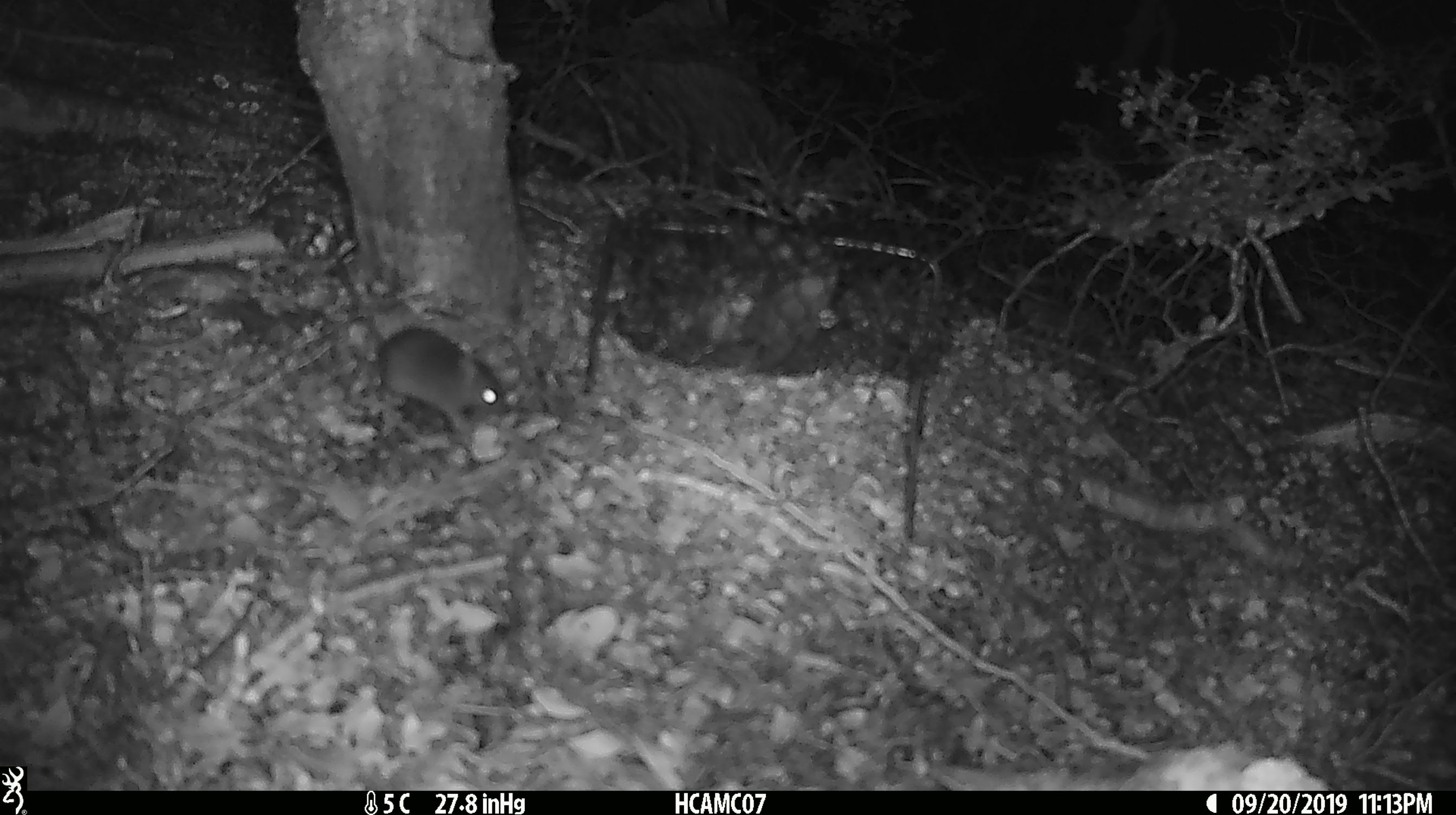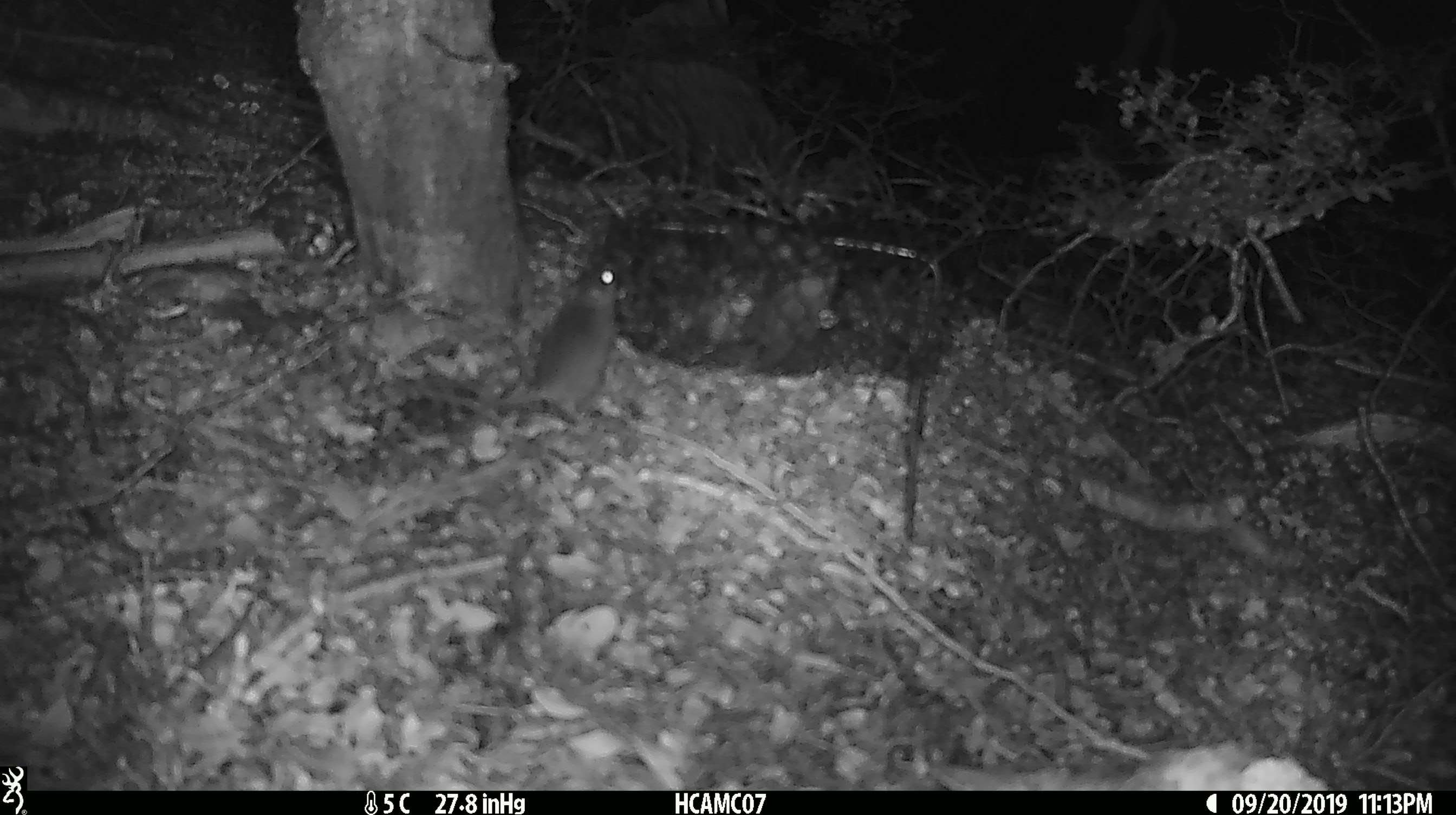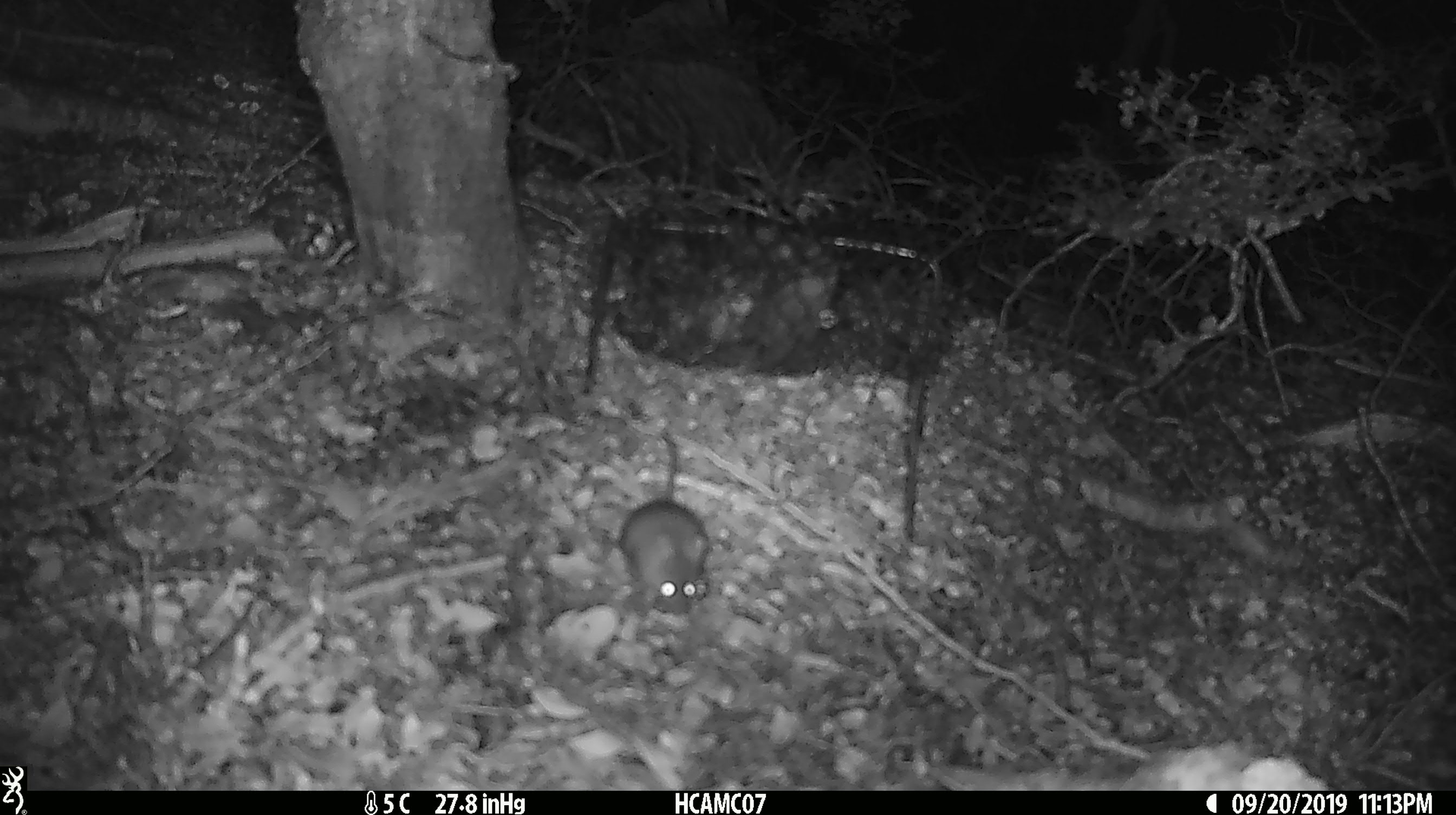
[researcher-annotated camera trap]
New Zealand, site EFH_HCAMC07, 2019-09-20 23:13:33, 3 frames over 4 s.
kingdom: Animalia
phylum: Chordata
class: Mammalia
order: Rodentia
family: Muridae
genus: Mus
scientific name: Mus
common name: mouse